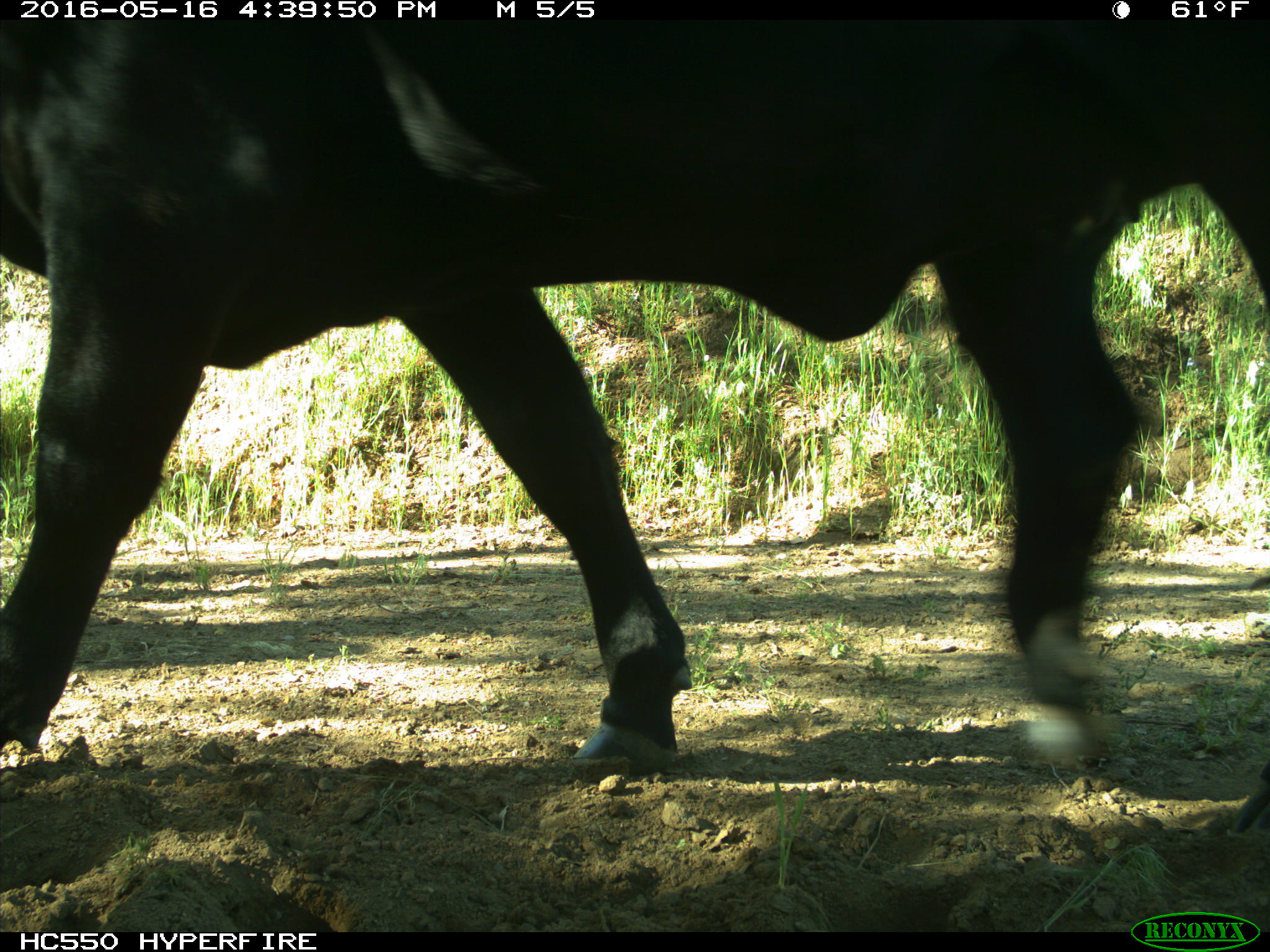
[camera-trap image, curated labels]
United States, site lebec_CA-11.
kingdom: Animalia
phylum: Chordata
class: Mammalia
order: Artiodactyla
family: Bovidae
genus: Bos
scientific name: Bos taurus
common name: domestic cow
Bos taurus (domestic cow).